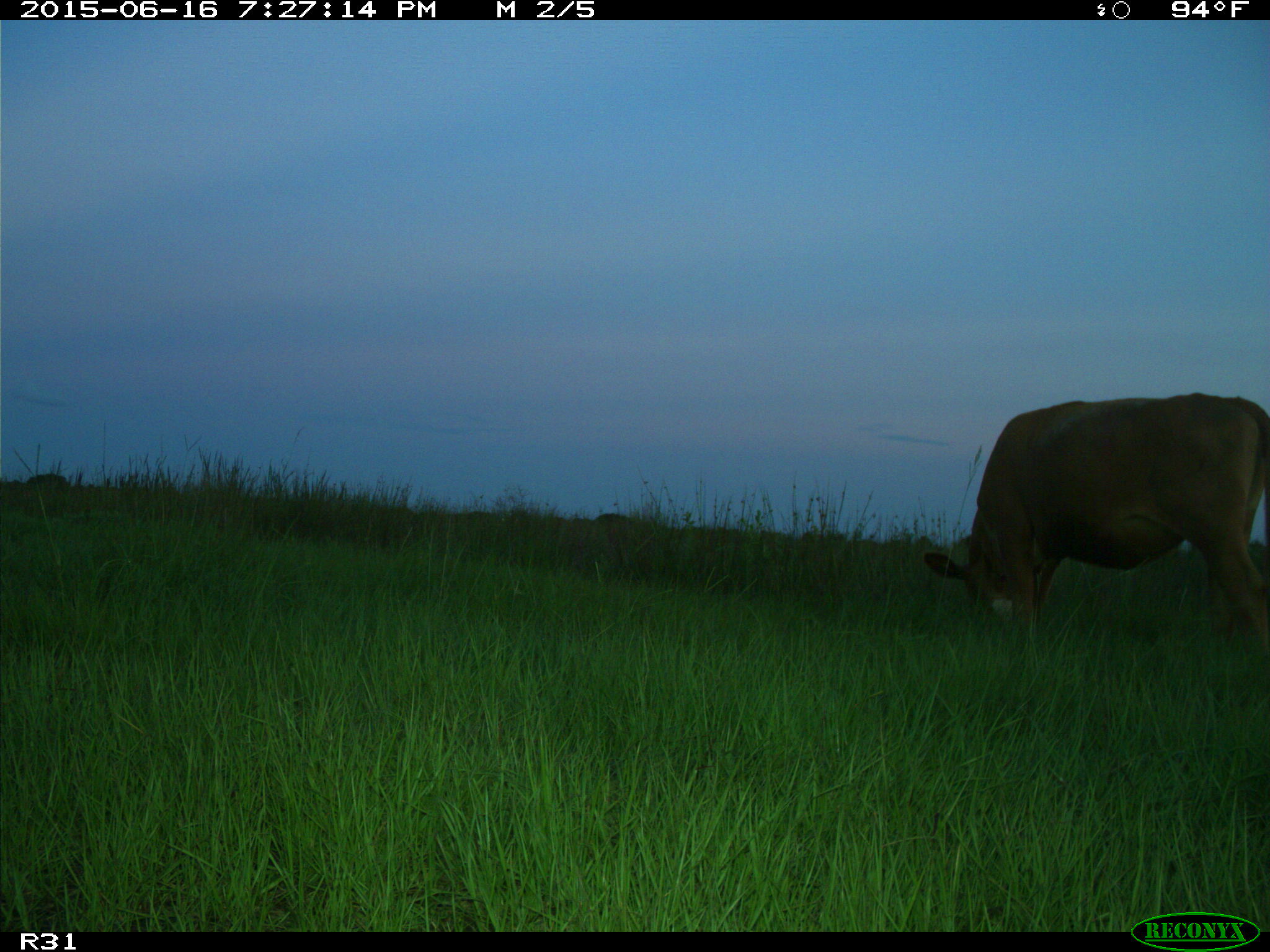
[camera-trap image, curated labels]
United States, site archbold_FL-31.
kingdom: Animalia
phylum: Chordata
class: Mammalia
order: Artiodactyla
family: Bovidae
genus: Bos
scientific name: Bos taurus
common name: domestic cow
Bos taurus (domestic cow).